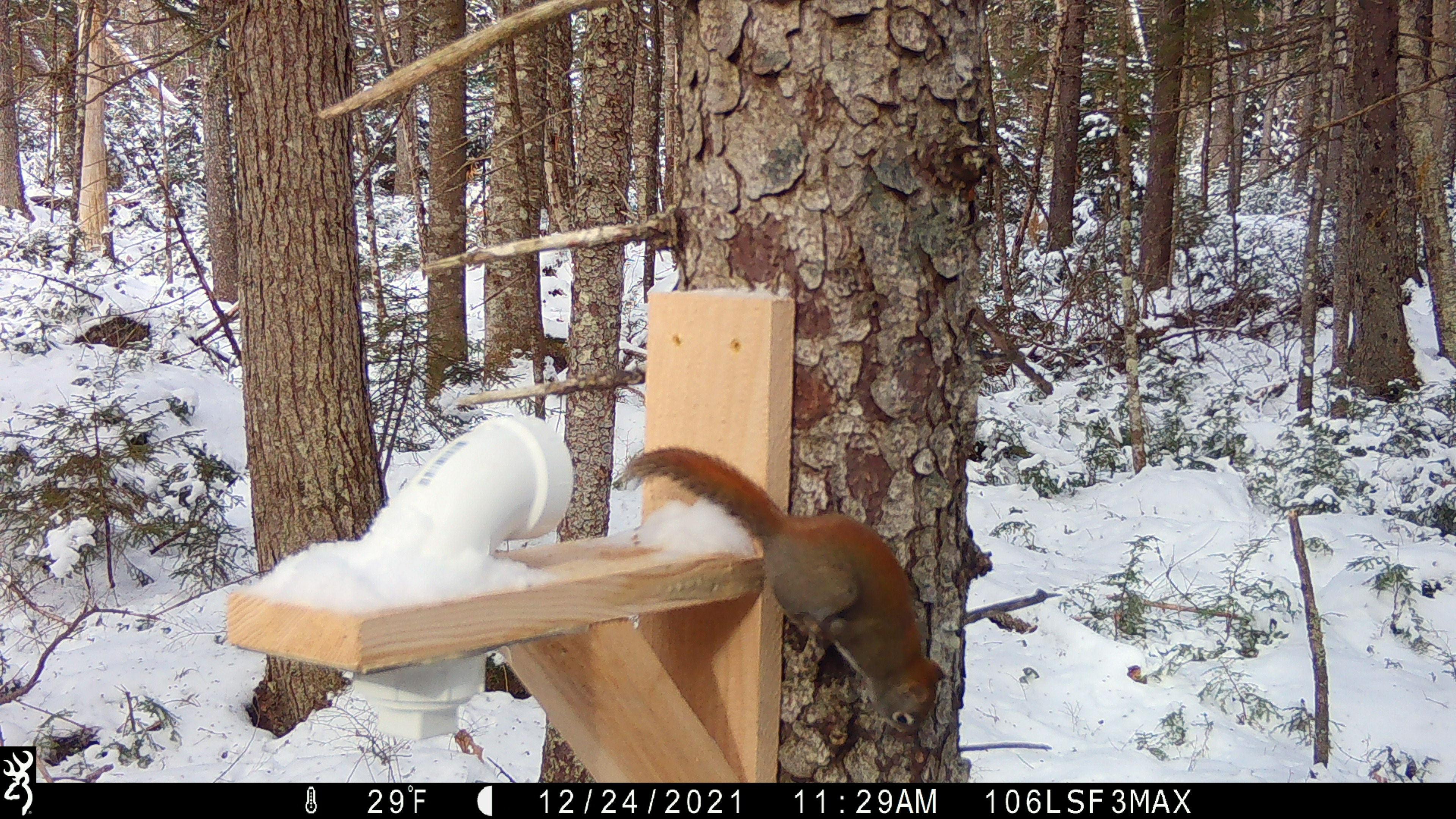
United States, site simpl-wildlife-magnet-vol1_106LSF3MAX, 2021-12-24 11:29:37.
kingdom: Animalia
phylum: Chordata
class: Mammalia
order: Rodentia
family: Sciuridae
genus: Tamiasciurus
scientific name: Tamiasciurus hudsonicus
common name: red squirrel